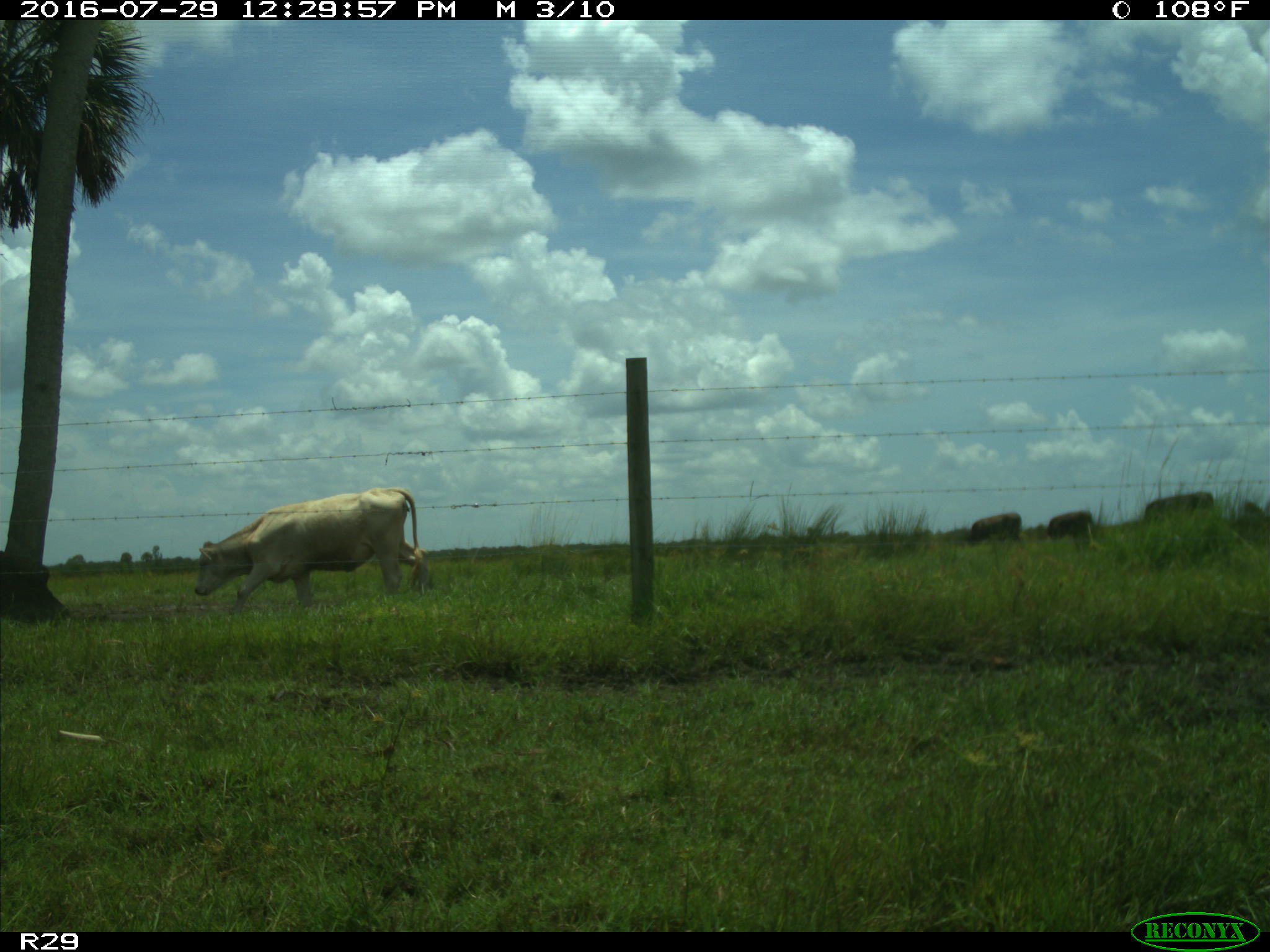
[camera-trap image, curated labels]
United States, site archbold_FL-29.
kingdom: Animalia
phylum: Chordata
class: Mammalia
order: Artiodactyla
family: Bovidae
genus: Bos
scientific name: Bos taurus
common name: domestic cow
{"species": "Bos taurus (domestic cow)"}